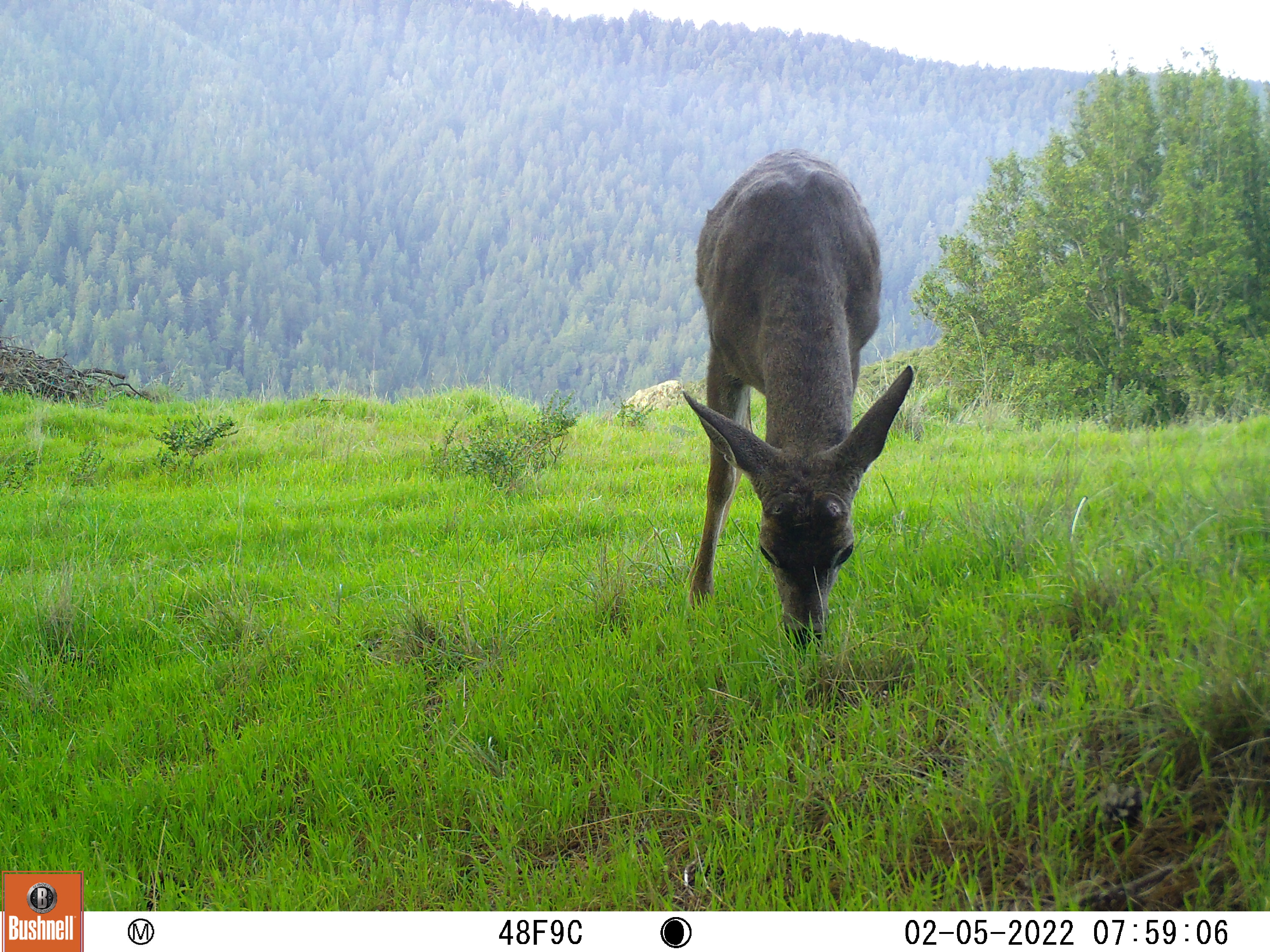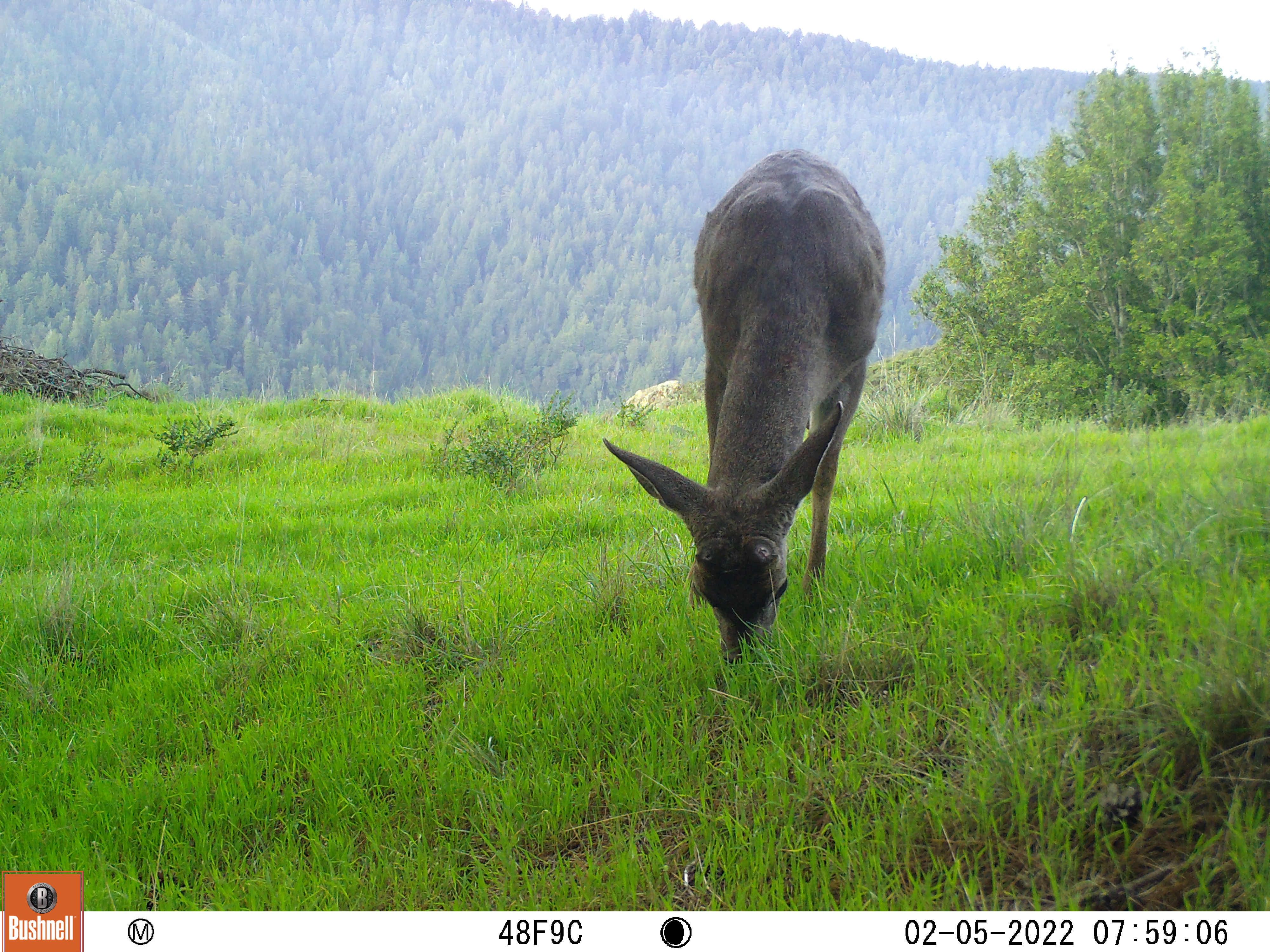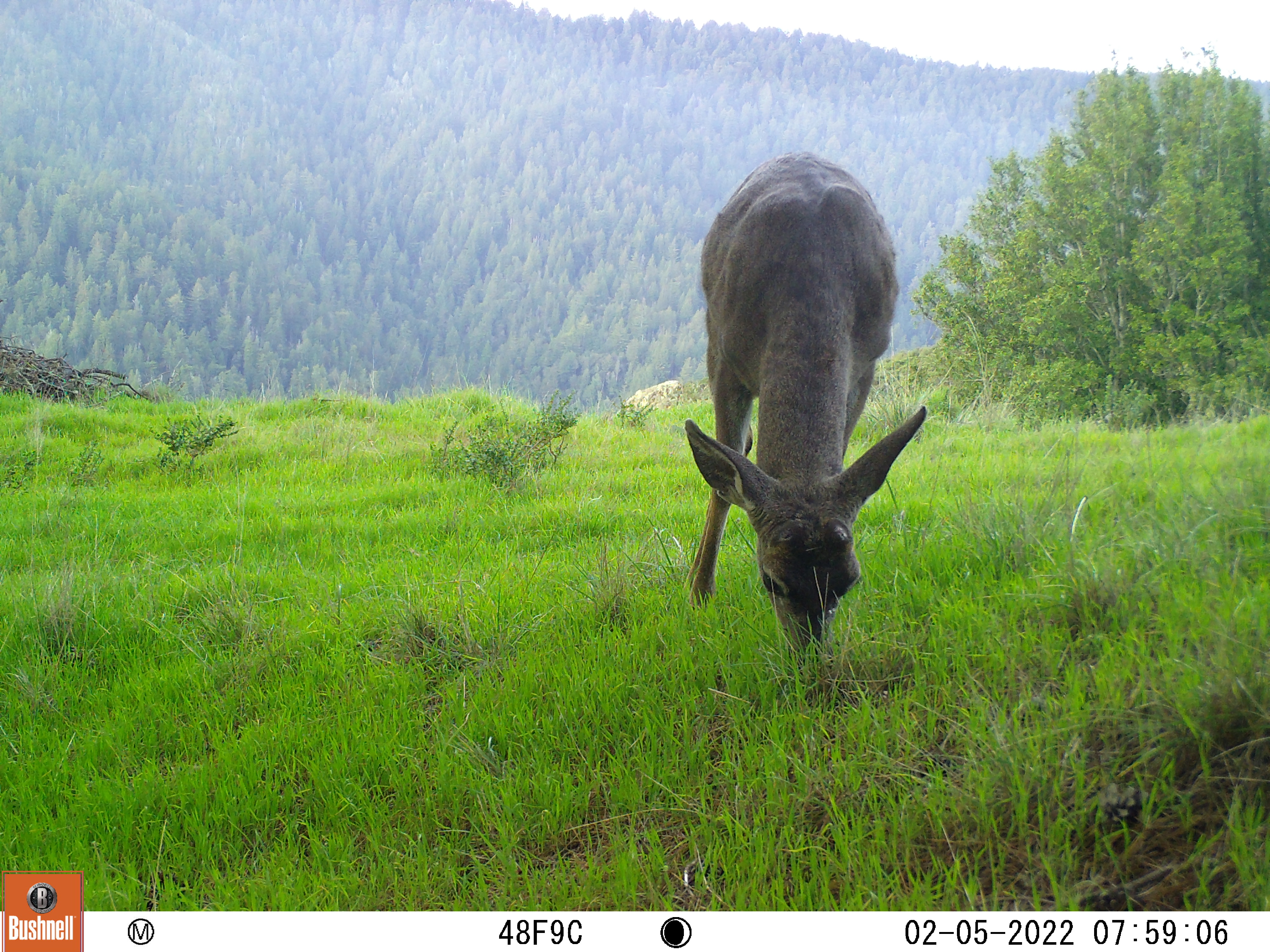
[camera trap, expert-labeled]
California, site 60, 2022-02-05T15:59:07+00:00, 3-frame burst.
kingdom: Animalia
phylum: Chordata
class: Mammalia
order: Artiodactyla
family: Cervidae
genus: Odocoileus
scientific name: Odocoileus hemionus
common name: mule deer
Mule deer (Odocoileus hemionus).